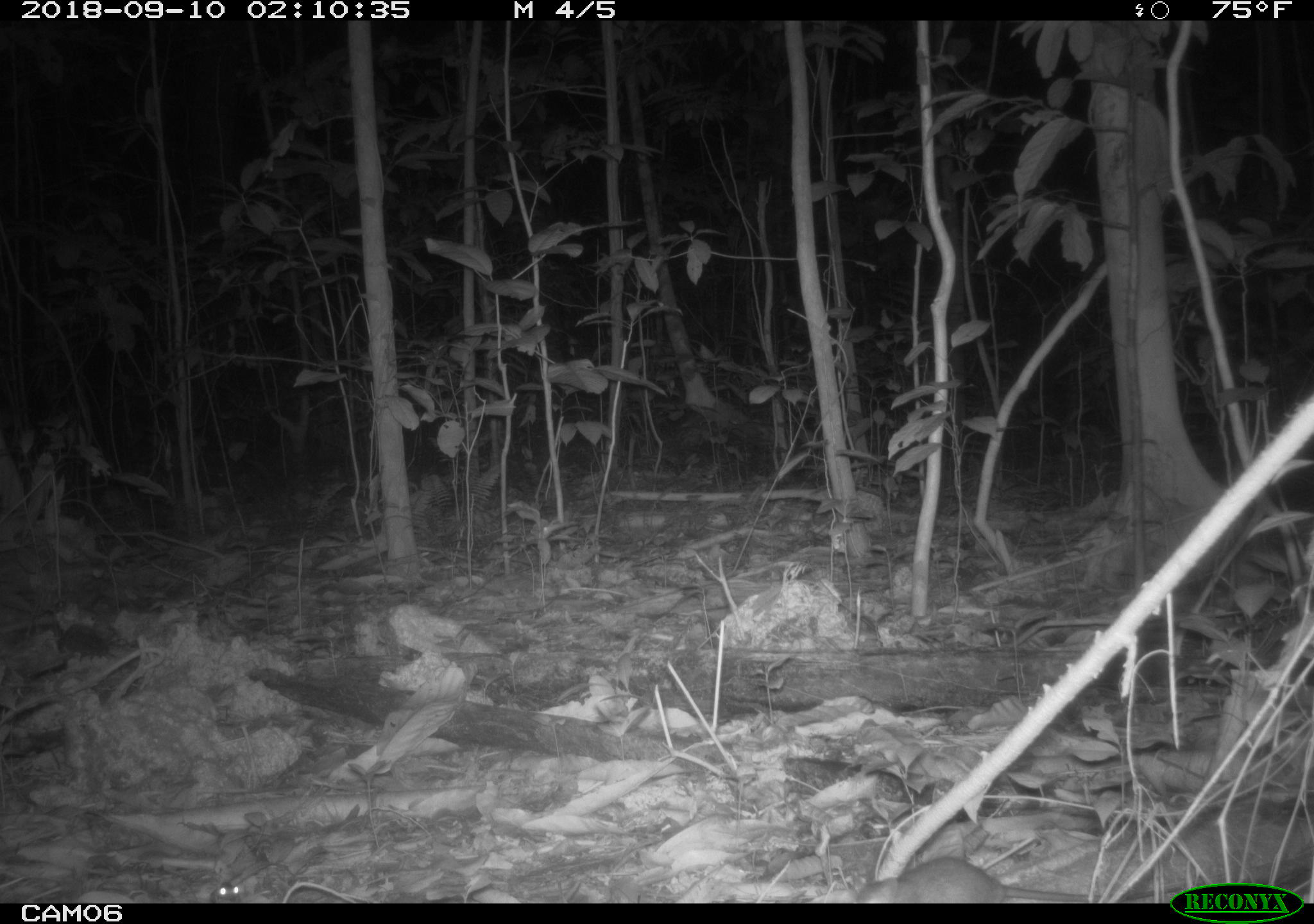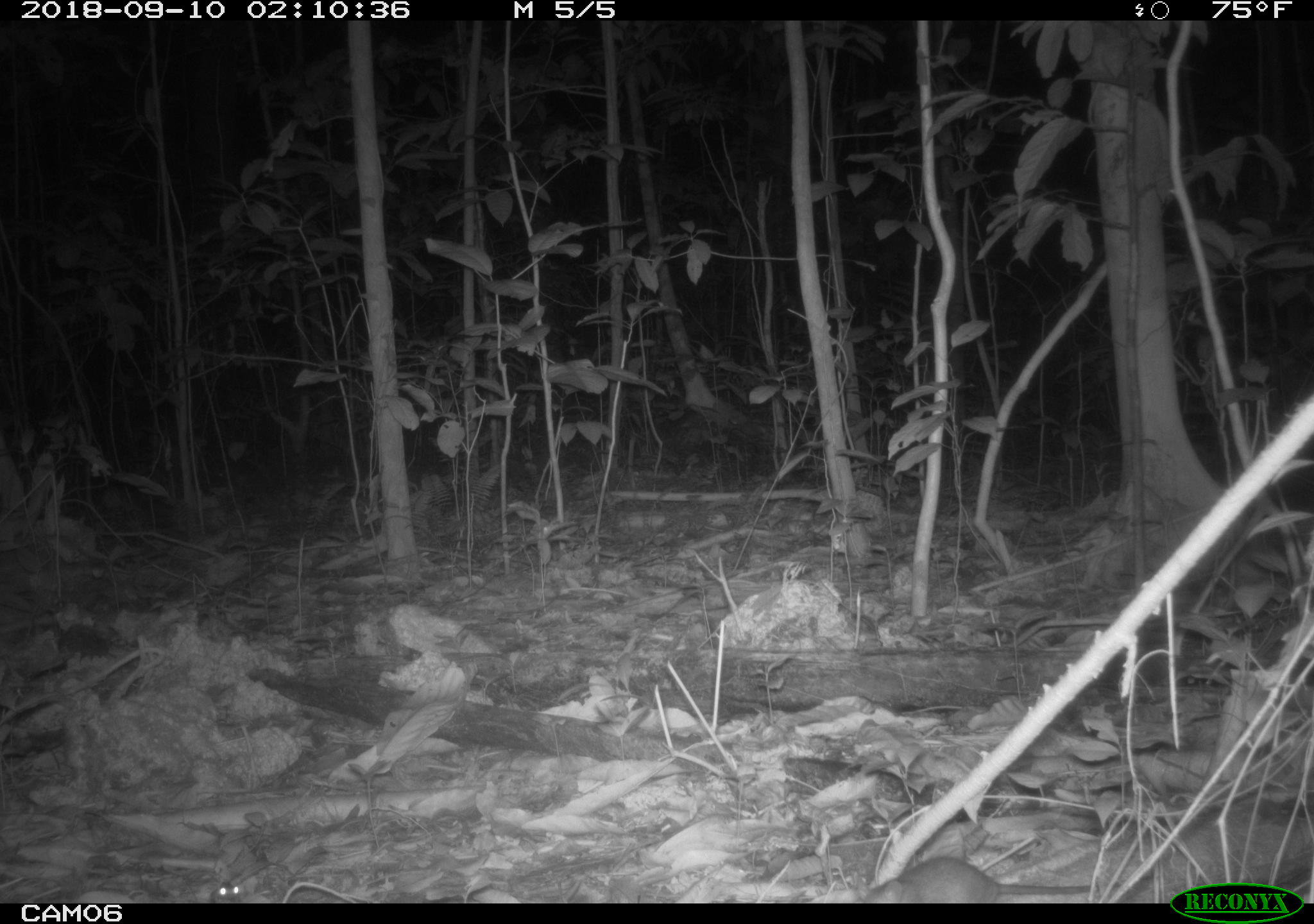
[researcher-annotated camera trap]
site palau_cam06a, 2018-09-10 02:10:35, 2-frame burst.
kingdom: Animalia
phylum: Chordata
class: Mammalia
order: Rodentia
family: Muridae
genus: Rattus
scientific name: Rattus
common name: rat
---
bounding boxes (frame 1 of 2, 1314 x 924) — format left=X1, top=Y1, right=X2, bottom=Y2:
rat: left=848, top=853, right=1175, bottom=905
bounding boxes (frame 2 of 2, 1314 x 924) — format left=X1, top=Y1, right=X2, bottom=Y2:
rat: left=859, top=853, right=1129, bottom=904